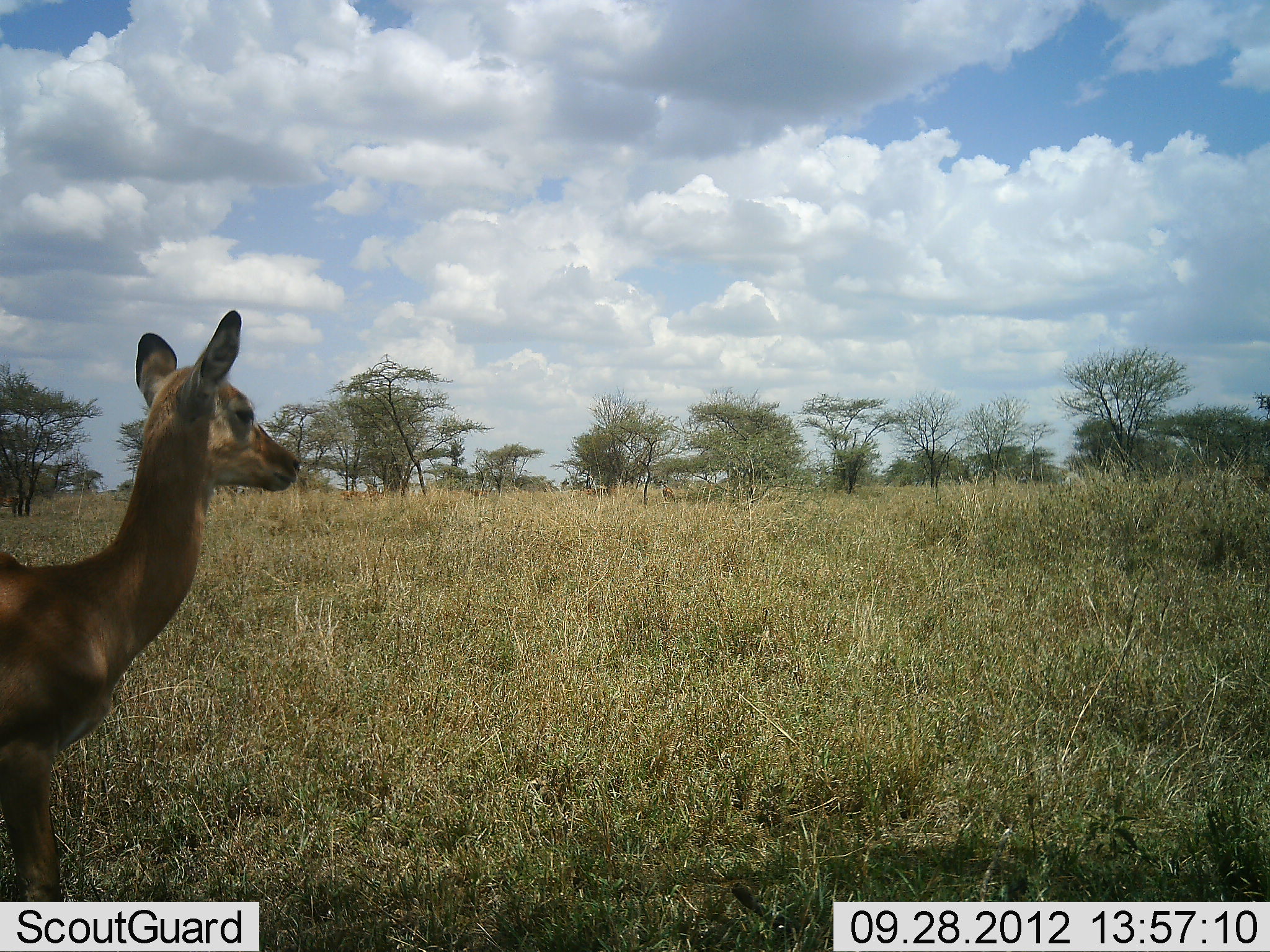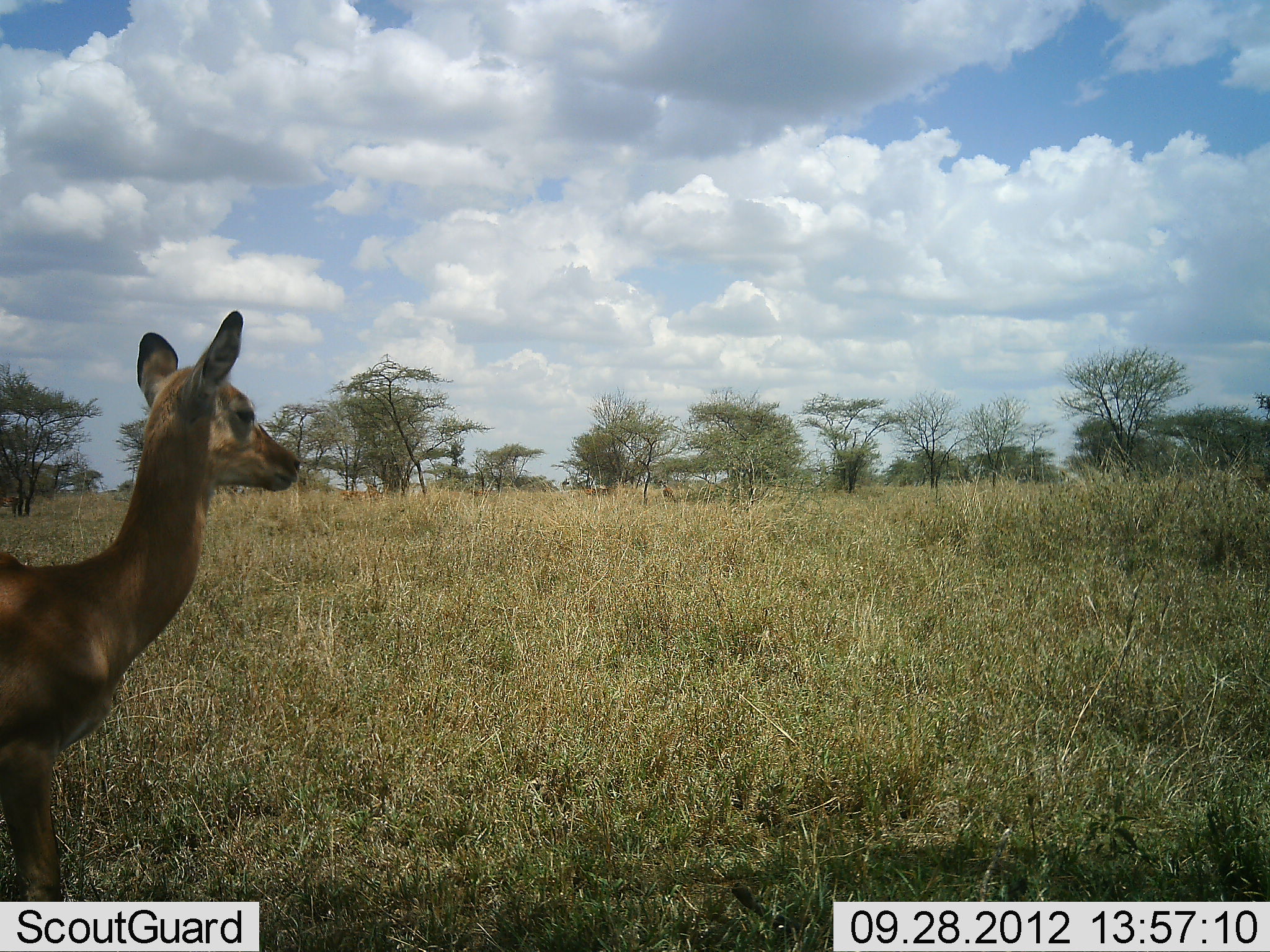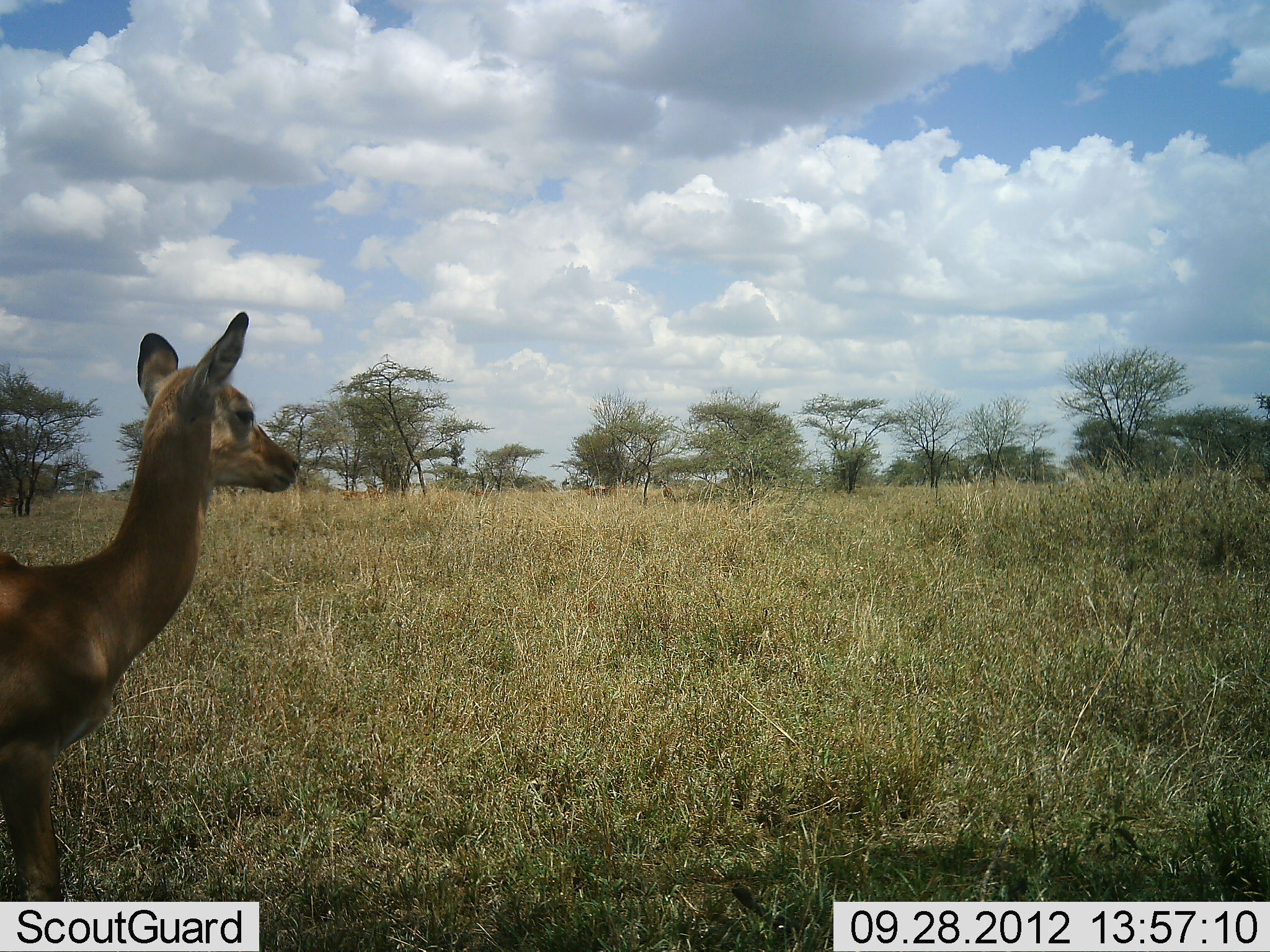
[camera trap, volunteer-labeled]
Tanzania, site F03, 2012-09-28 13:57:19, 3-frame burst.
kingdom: Animalia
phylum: Chordata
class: Mammalia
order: Artiodactyla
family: Bovidae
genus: Aepyceros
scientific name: Aepyceros melampus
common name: impala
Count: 1.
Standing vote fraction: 100%.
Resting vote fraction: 0%.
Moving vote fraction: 0%.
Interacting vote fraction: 0%.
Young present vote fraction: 10%.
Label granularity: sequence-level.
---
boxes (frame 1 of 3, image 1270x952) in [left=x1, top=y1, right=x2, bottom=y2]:
animal: [left=0, top=309, right=298, bottom=952]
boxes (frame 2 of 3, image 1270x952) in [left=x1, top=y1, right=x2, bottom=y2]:
animal: [left=0, top=312, right=298, bottom=952]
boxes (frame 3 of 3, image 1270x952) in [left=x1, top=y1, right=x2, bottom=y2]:
animal: [left=0, top=312, right=297, bottom=952]